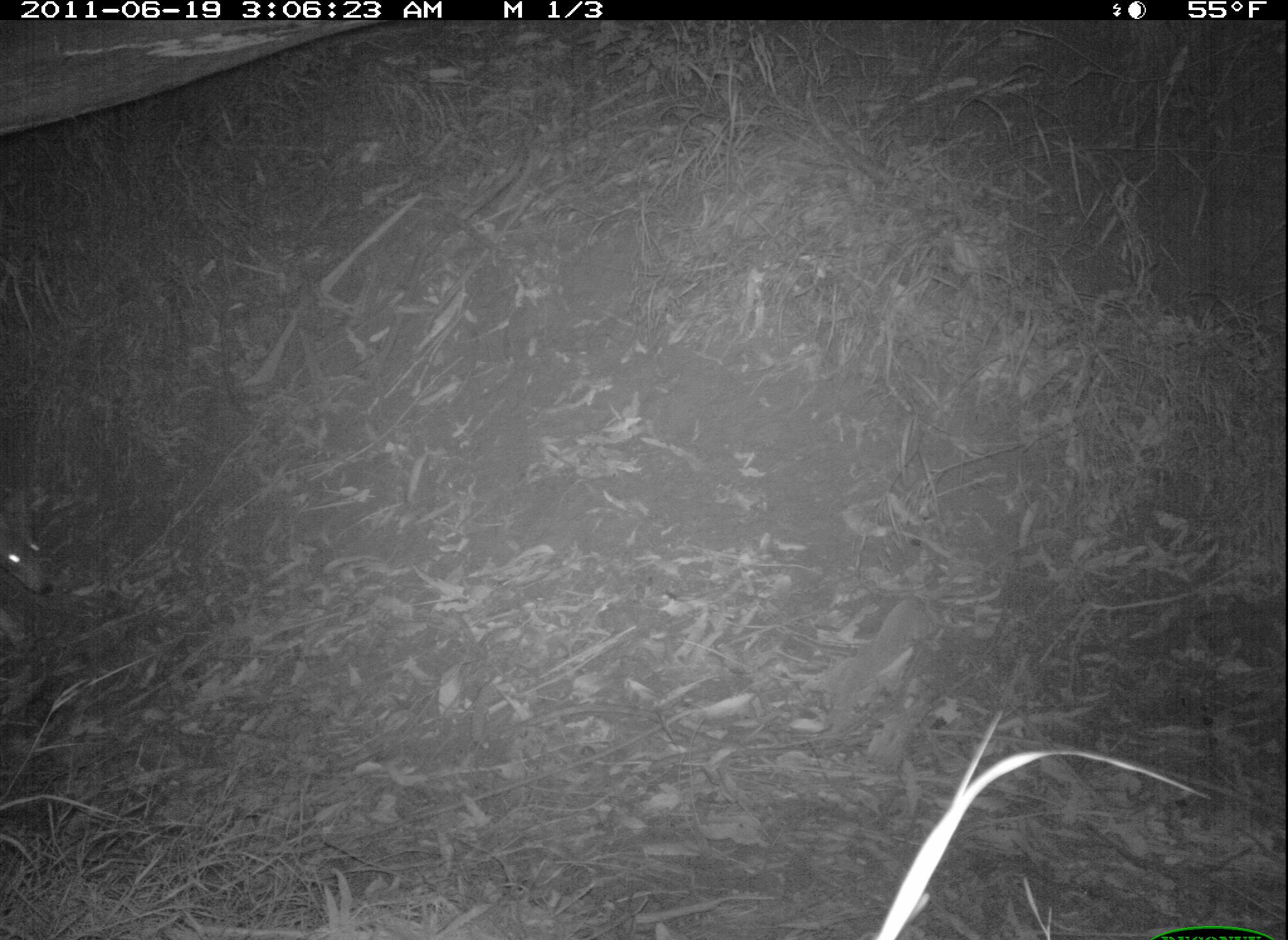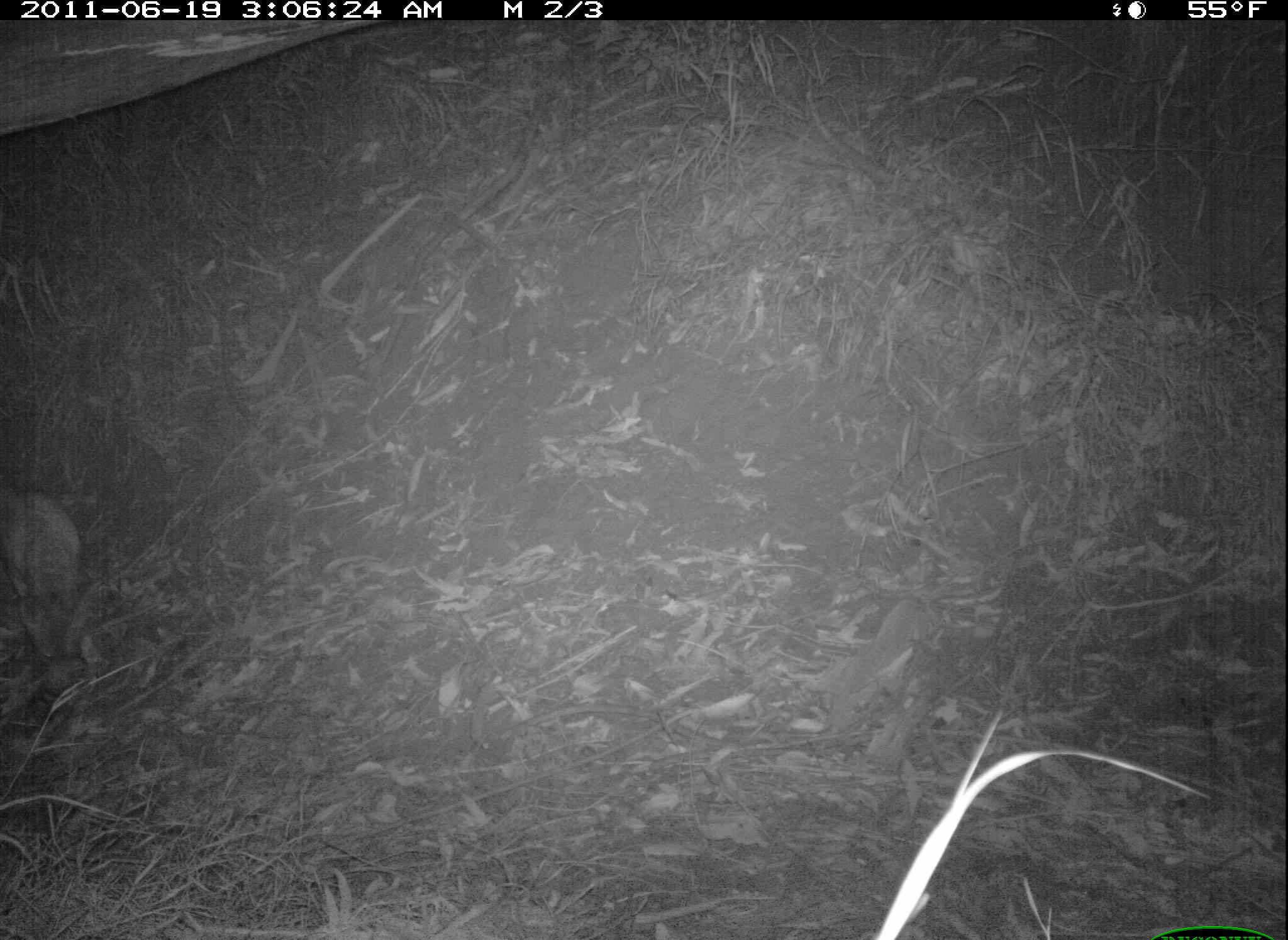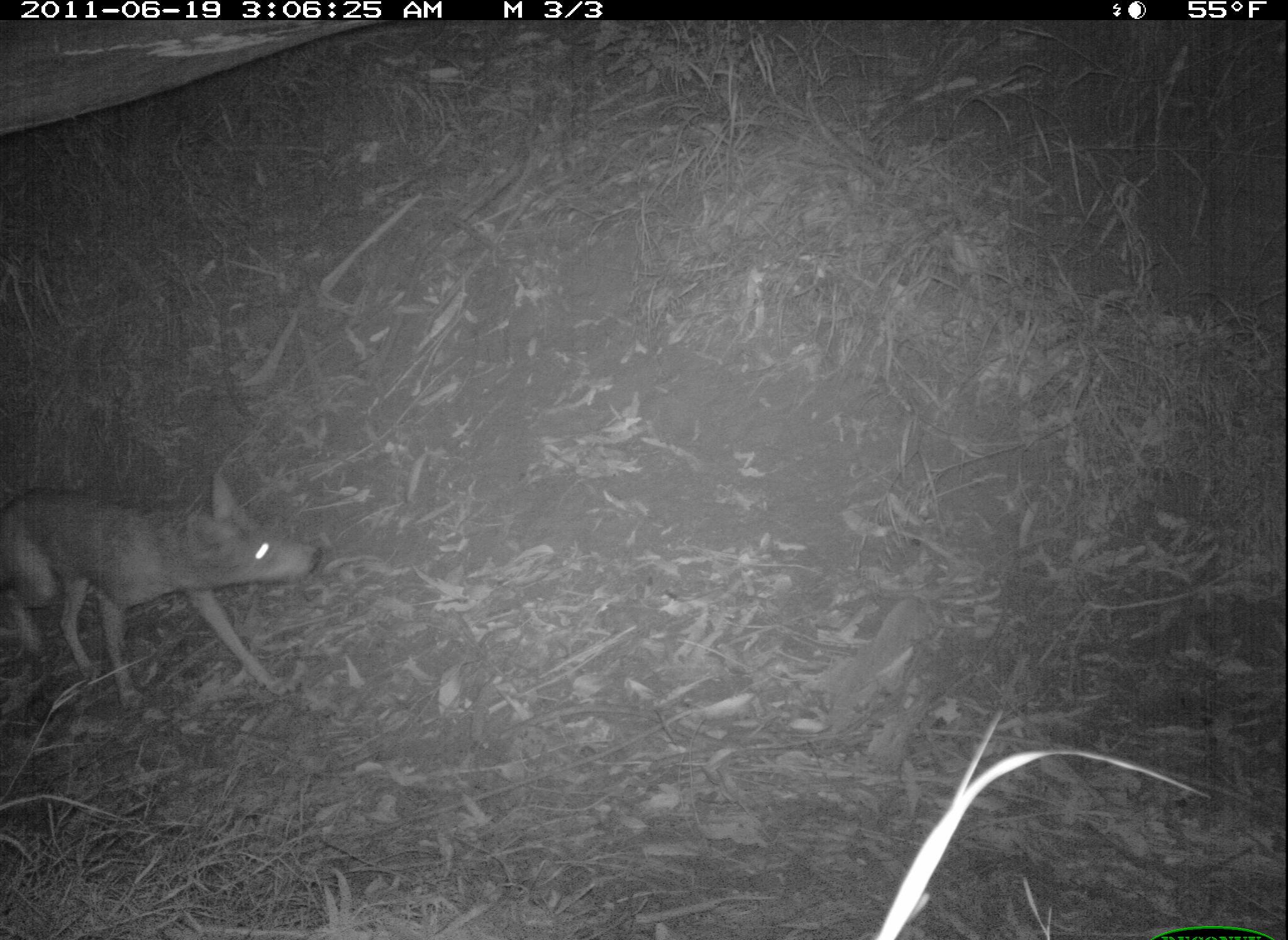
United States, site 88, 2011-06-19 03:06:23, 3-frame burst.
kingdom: Animalia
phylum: Chordata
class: Mammalia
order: Carnivora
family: Canidae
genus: Canis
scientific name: Canis latrans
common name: coyote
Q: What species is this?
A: Coyote (Canis latrans).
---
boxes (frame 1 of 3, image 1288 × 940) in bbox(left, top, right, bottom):
coyote: bbox(3, 472, 58, 659)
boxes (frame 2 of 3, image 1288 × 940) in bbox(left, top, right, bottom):
coyote: bbox(2, 491, 111, 702)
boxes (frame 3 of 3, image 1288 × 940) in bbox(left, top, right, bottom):
coyote: bbox(5, 465, 327, 718)